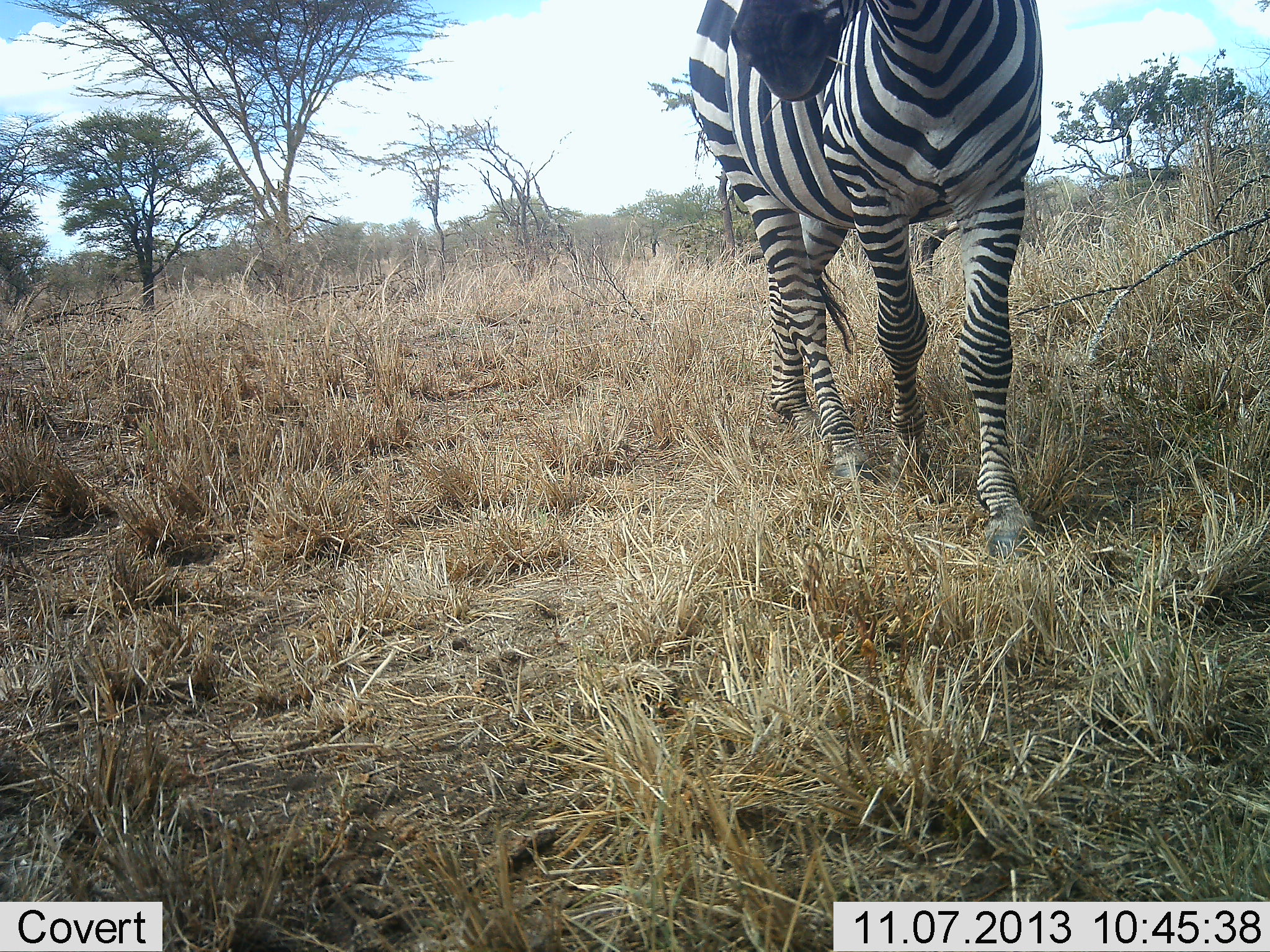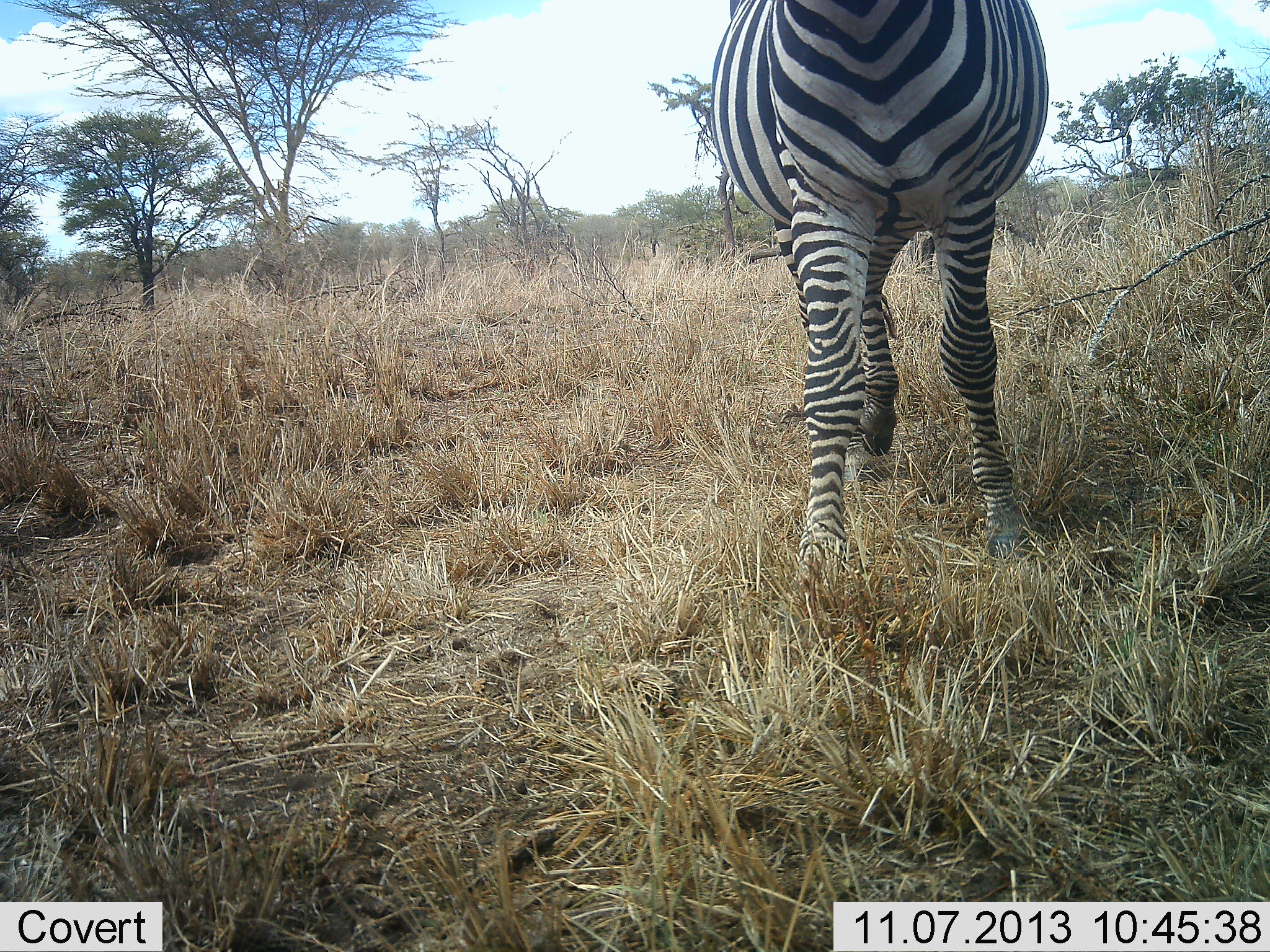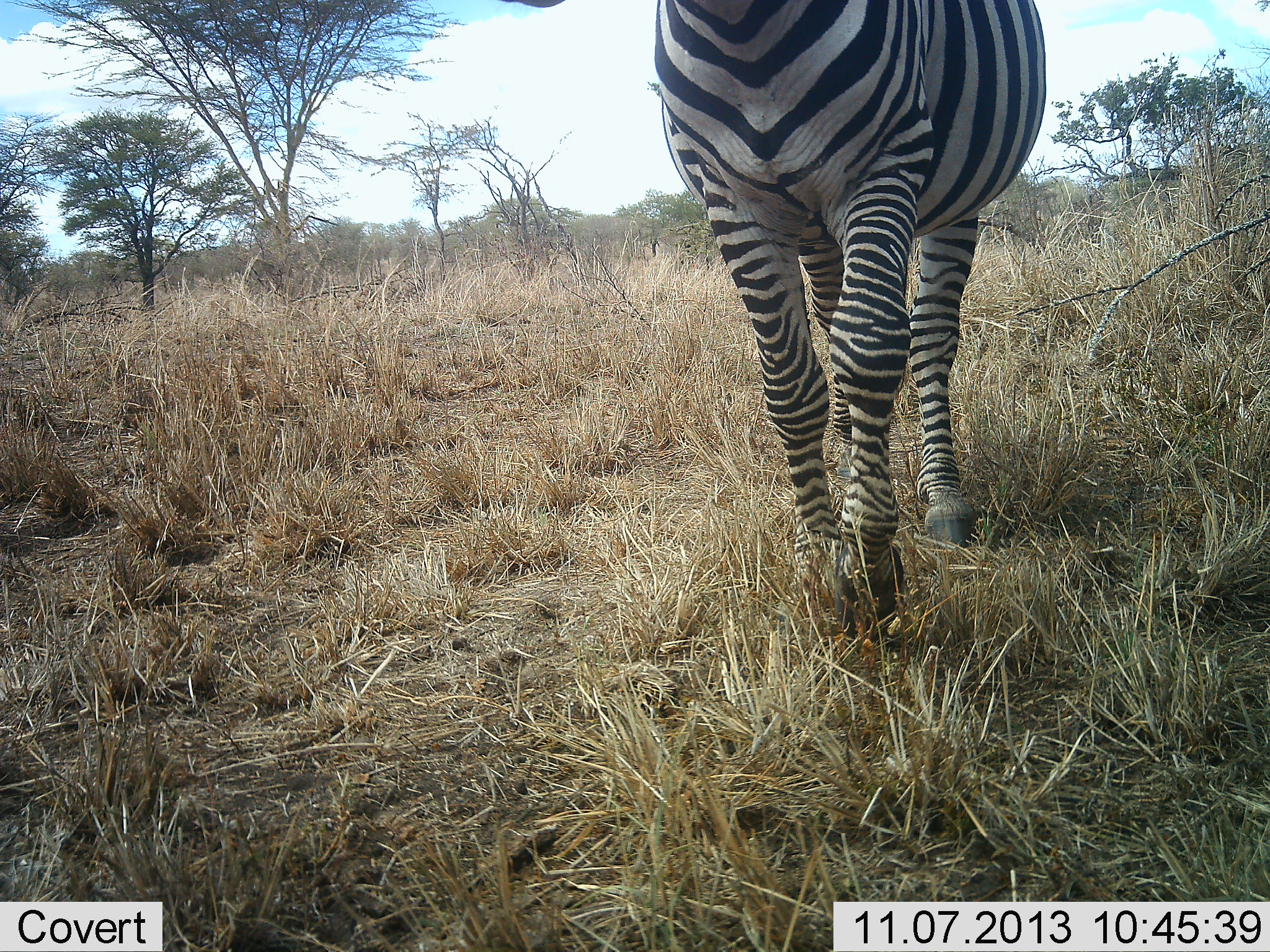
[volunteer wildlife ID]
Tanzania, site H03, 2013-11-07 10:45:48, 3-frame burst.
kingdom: Animalia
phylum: Chordata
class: Mammalia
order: Perissodactyla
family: Equidae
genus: Equus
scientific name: Equus quagga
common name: plains zebra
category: zebra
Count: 1.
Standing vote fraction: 10%.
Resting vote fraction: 0%.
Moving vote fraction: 80%.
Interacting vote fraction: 0%.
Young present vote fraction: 0%.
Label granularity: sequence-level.